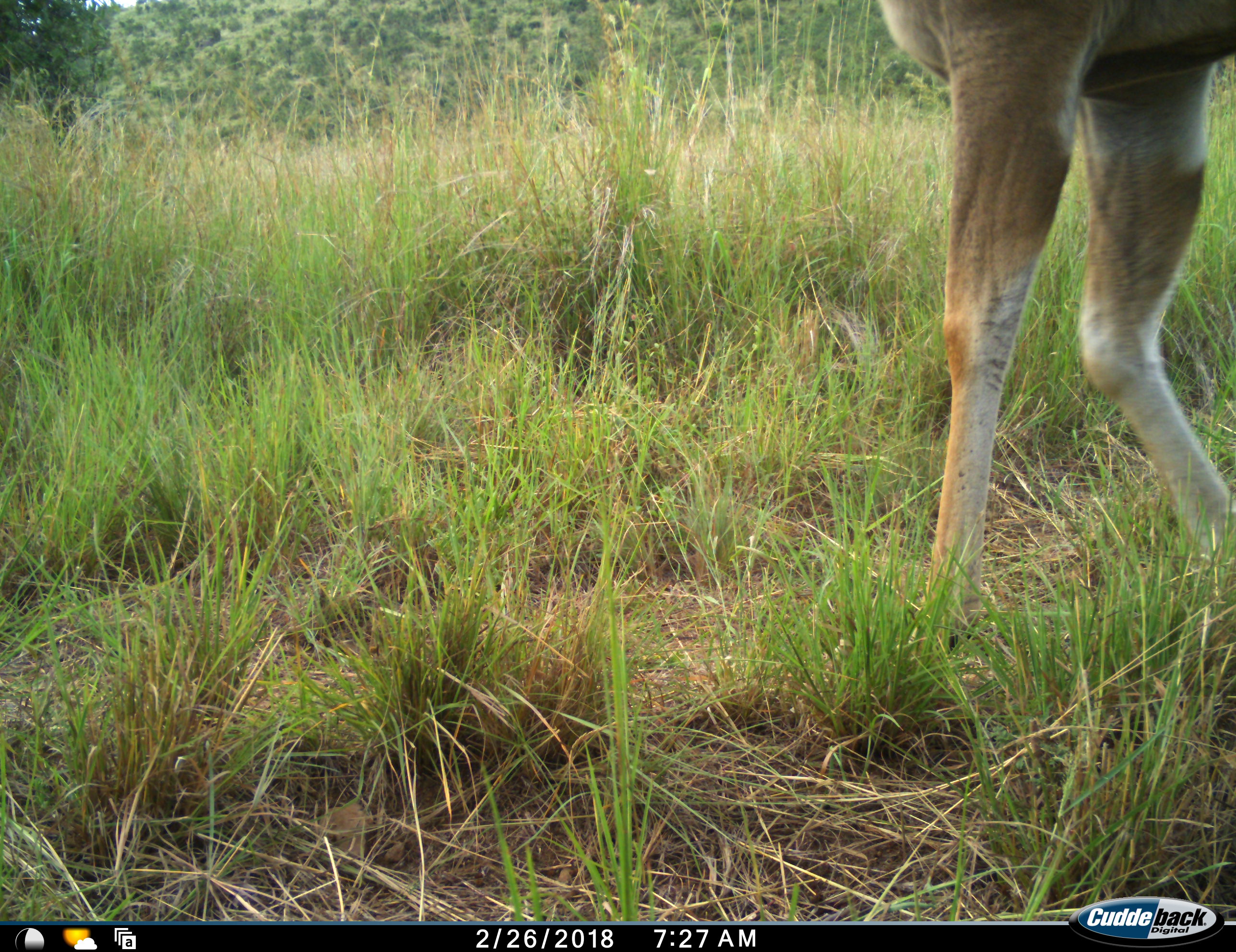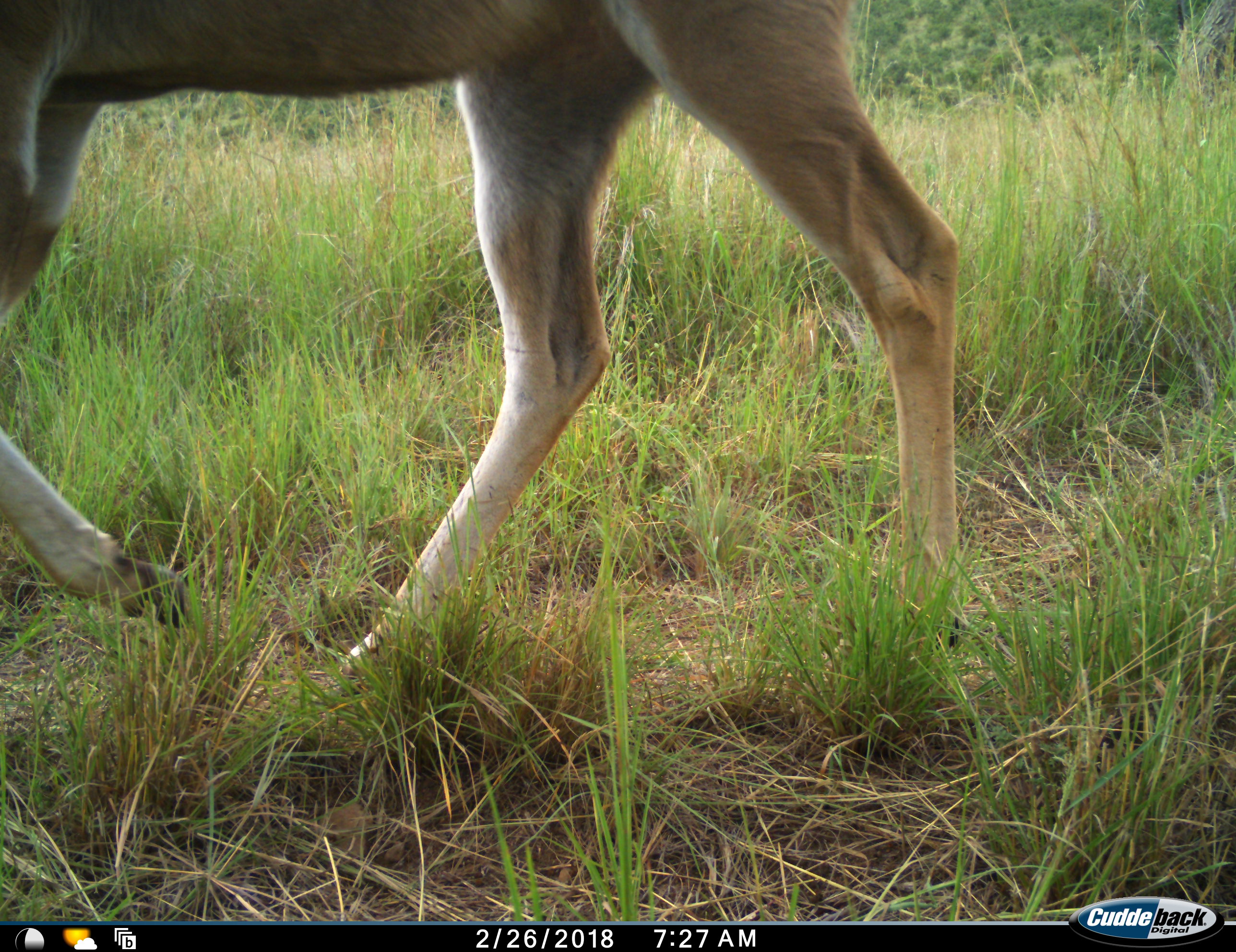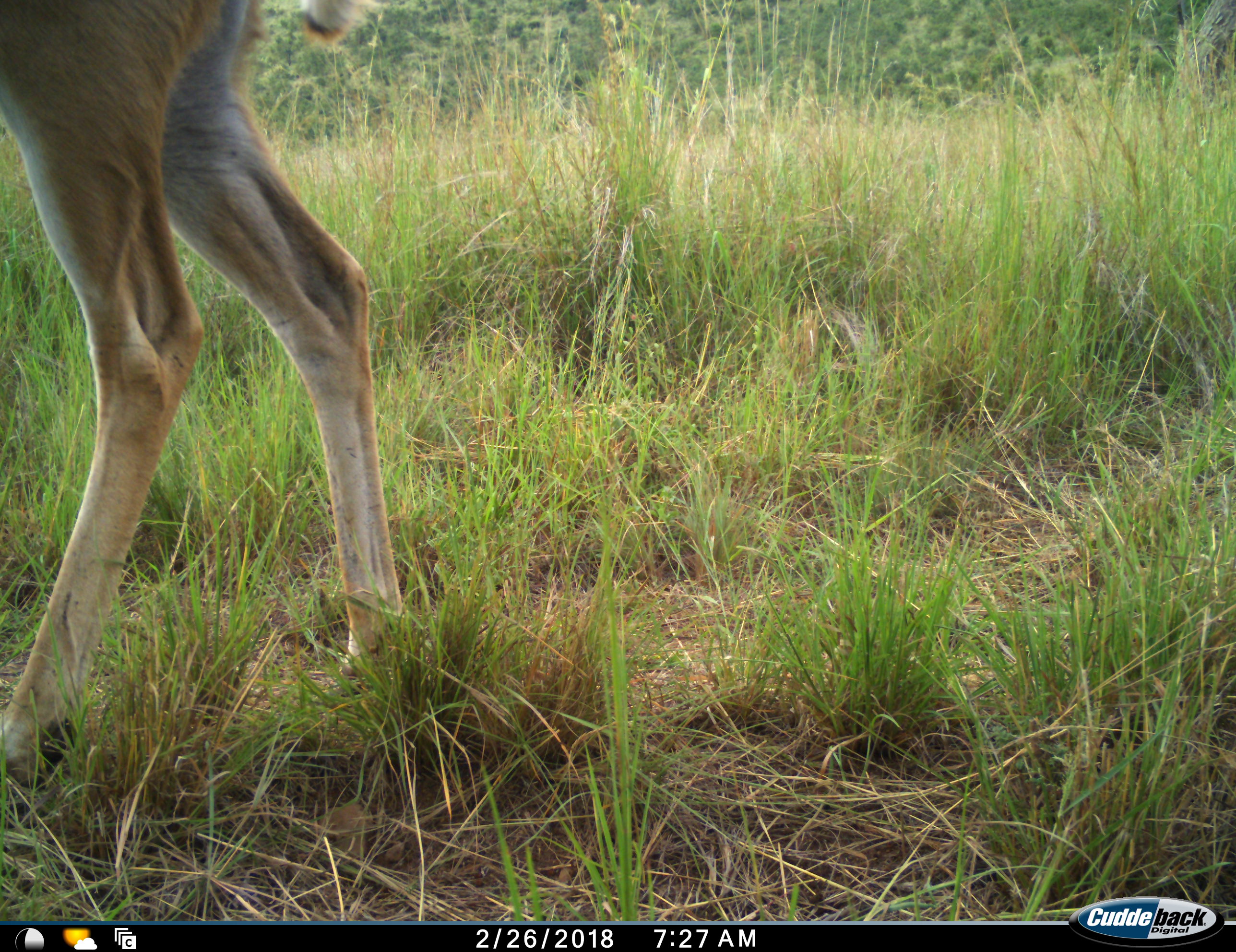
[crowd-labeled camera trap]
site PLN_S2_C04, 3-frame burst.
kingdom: Animalia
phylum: Chordata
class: Mammalia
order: Artiodactyla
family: Bovidae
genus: Tragelaphus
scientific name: Tragelaphus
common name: kudu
Kudu (Tragelaphus), count 1. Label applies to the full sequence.